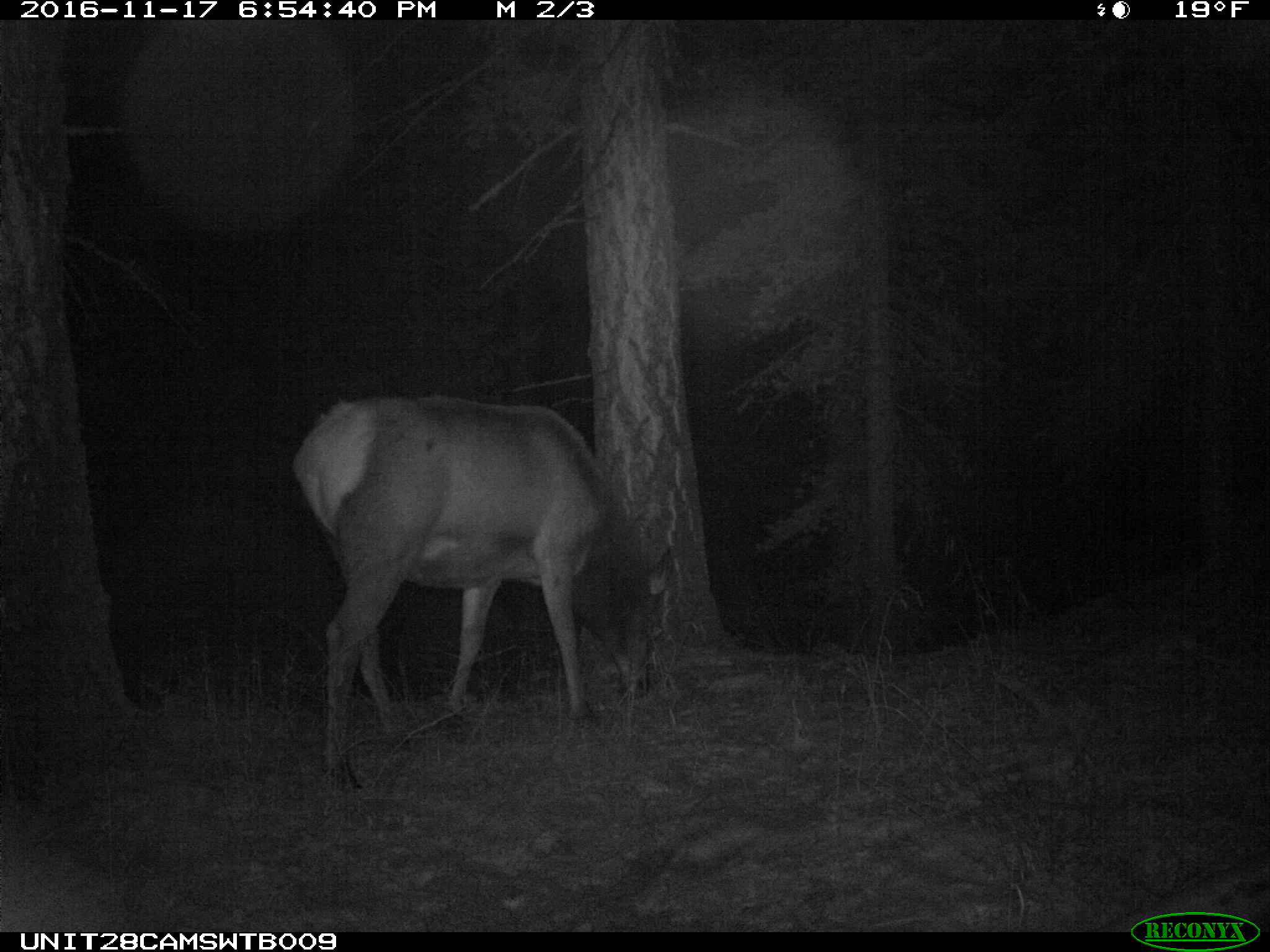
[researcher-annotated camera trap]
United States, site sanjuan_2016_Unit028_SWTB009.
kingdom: Animalia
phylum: Chordata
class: Mammalia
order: Artiodactyla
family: Cervidae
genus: Cervus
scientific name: Cervus elaphus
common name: red deer